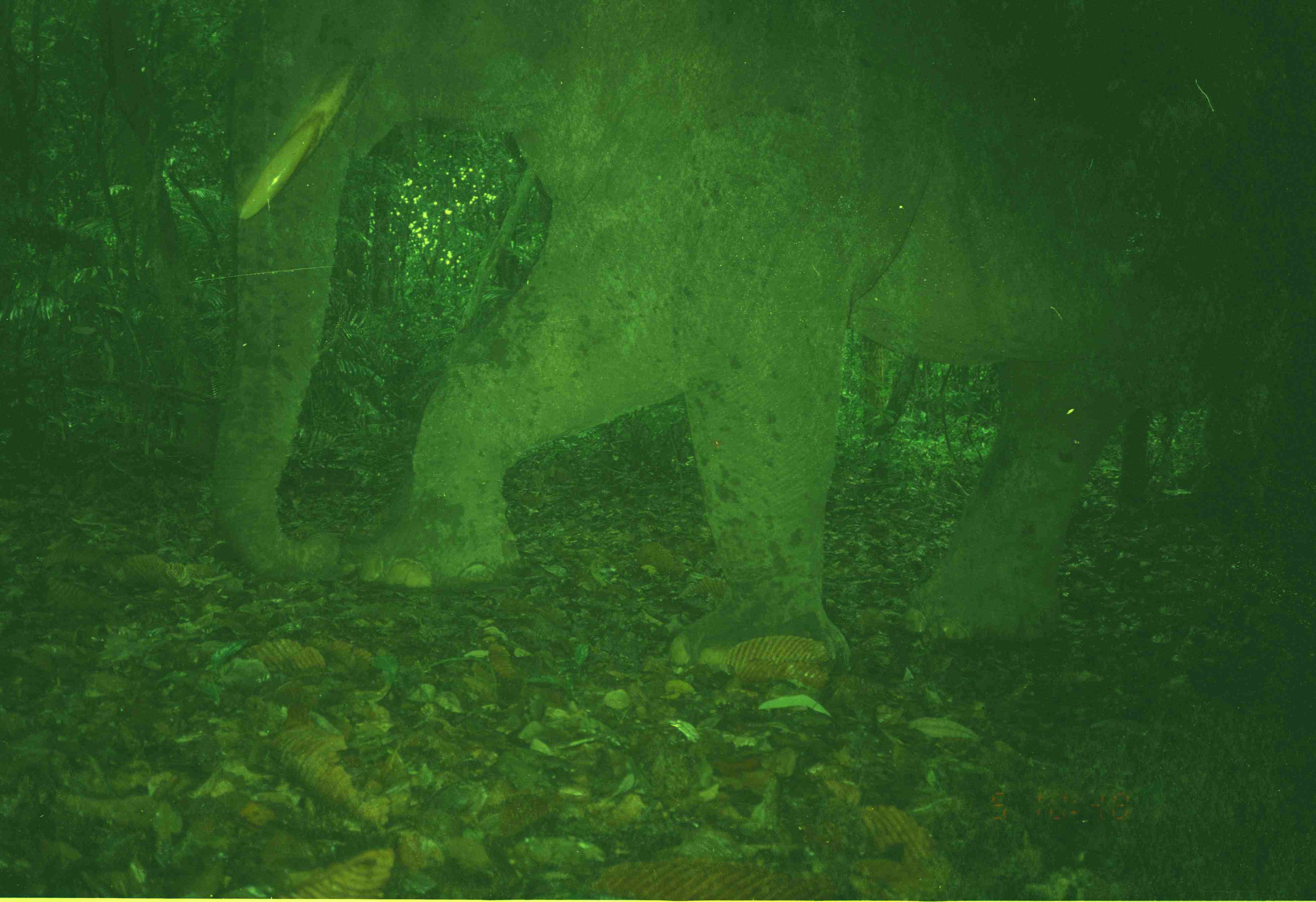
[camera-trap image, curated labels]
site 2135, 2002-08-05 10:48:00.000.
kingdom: Animalia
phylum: Chordata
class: Mammalia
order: Proboscidea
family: Elephantidae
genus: Elephas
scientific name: Elephas maximus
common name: asian elephant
Elephas maximus (asian elephant), count 1.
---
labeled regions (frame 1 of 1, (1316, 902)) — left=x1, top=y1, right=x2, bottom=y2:
elephas maximus: left=208, top=0, right=1314, bottom=684